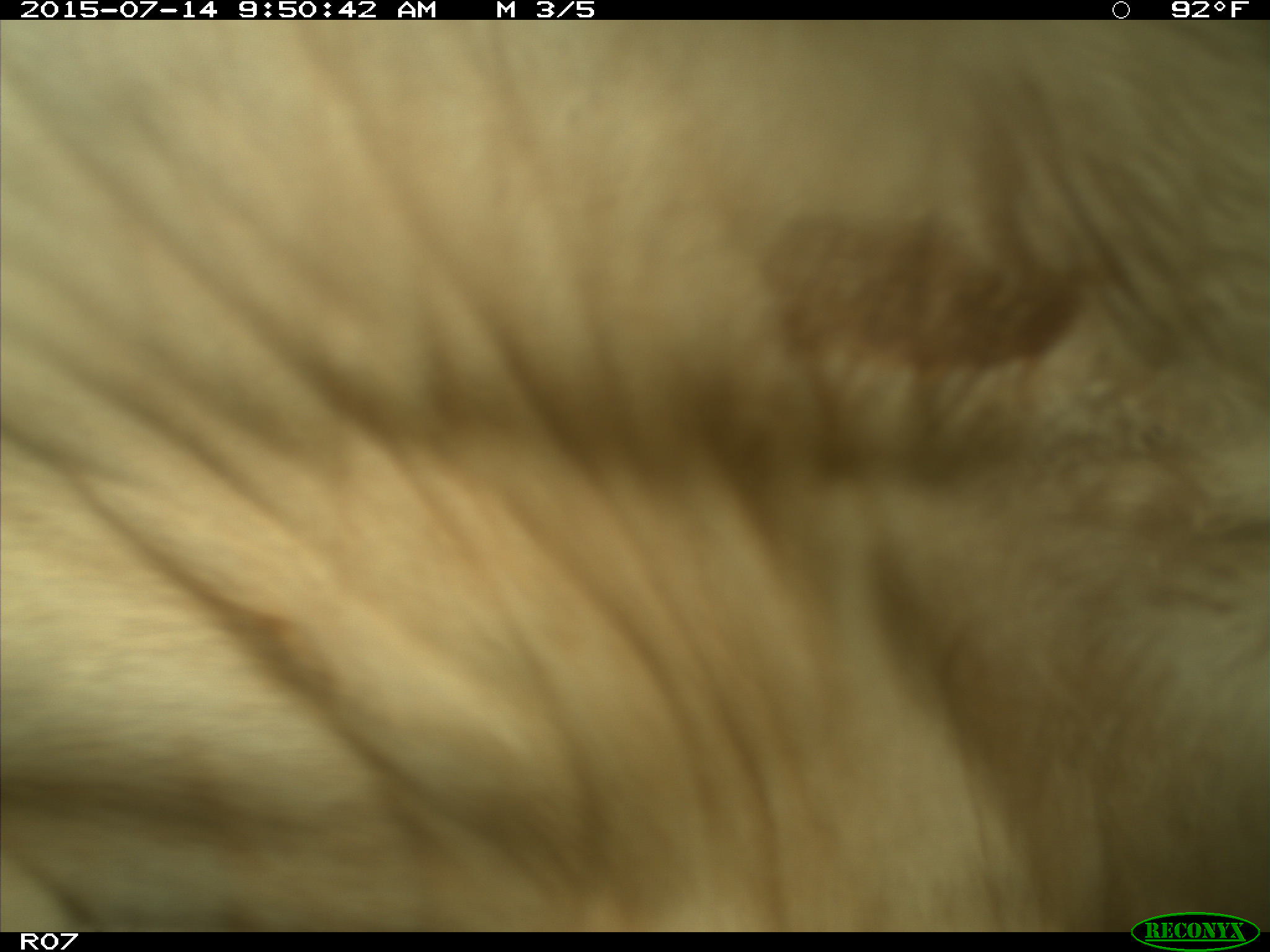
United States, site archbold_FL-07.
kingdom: Animalia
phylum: Chordata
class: Mammalia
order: Artiodactyla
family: Bovidae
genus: Bos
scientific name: Bos taurus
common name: domestic cow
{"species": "Bos taurus (domestic cow)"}